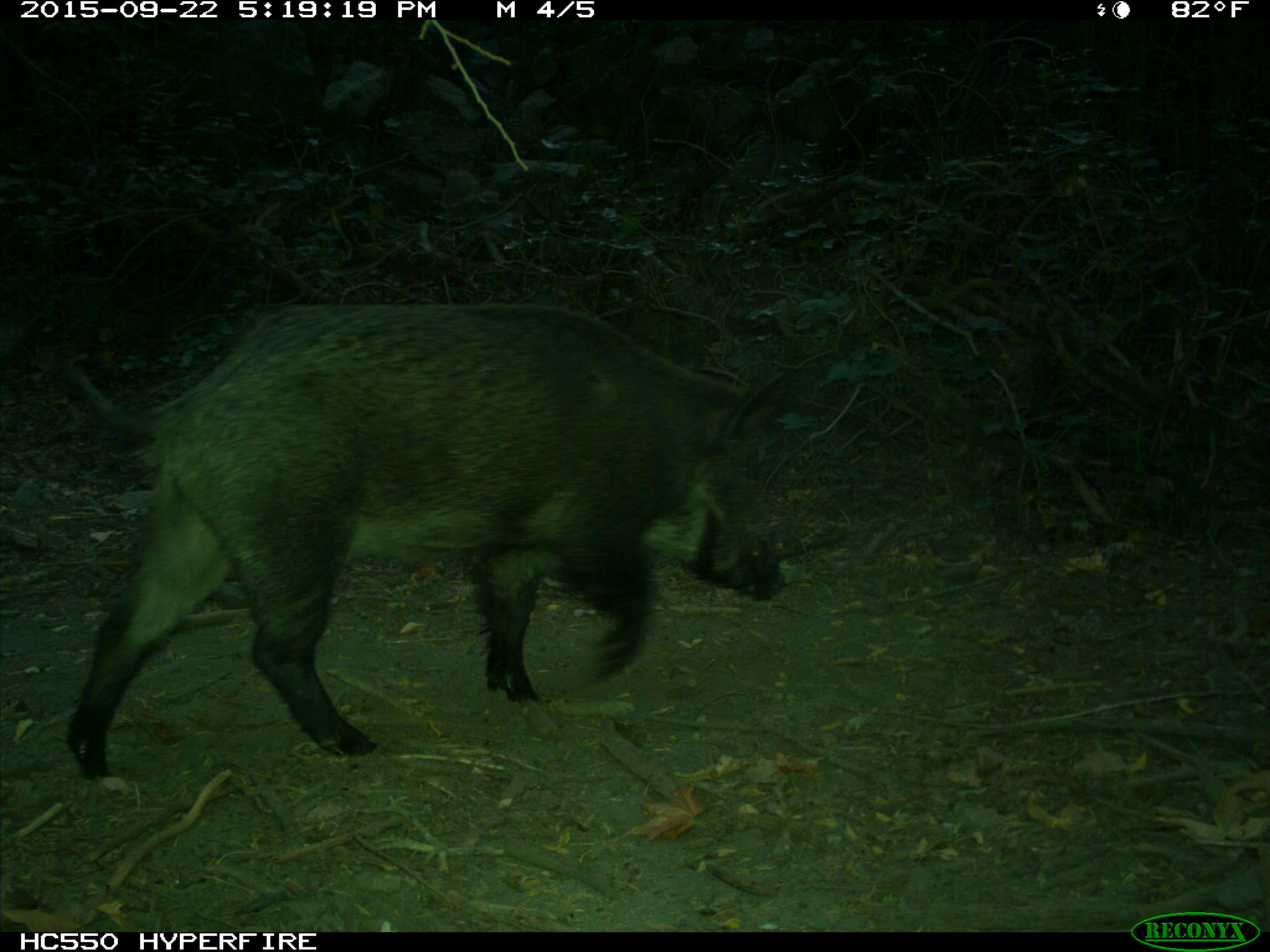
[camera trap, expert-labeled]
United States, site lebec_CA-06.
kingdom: Animalia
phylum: Chordata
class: Mammalia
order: Artiodactyla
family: Suidae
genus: Sus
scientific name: Sus scrofa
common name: wild boar